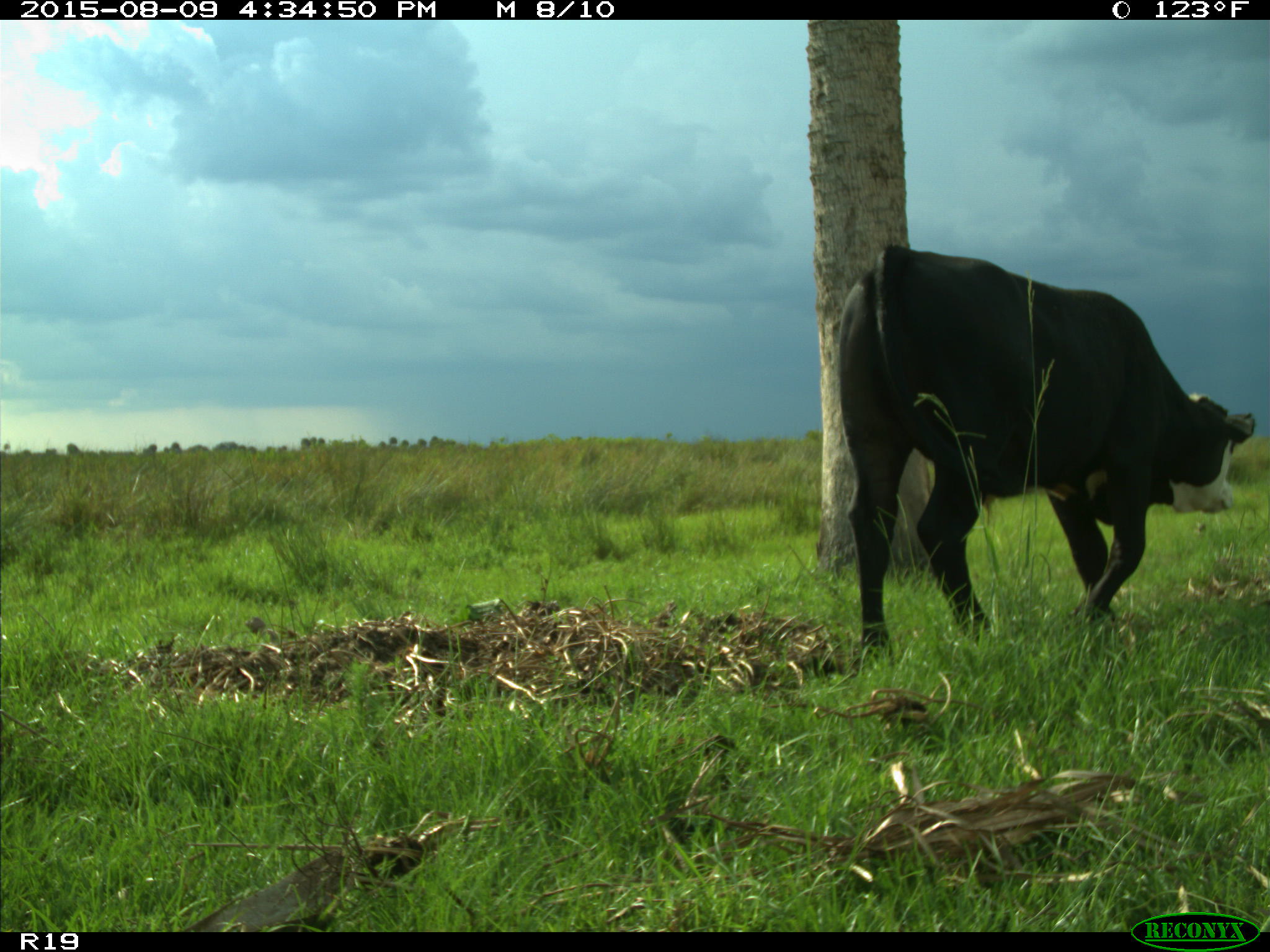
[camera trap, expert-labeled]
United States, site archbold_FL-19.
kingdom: Animalia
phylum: Chordata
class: Mammalia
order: Artiodactyla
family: Bovidae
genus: Bos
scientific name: Bos taurus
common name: domestic cow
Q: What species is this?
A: Bos taurus (domestic cow).